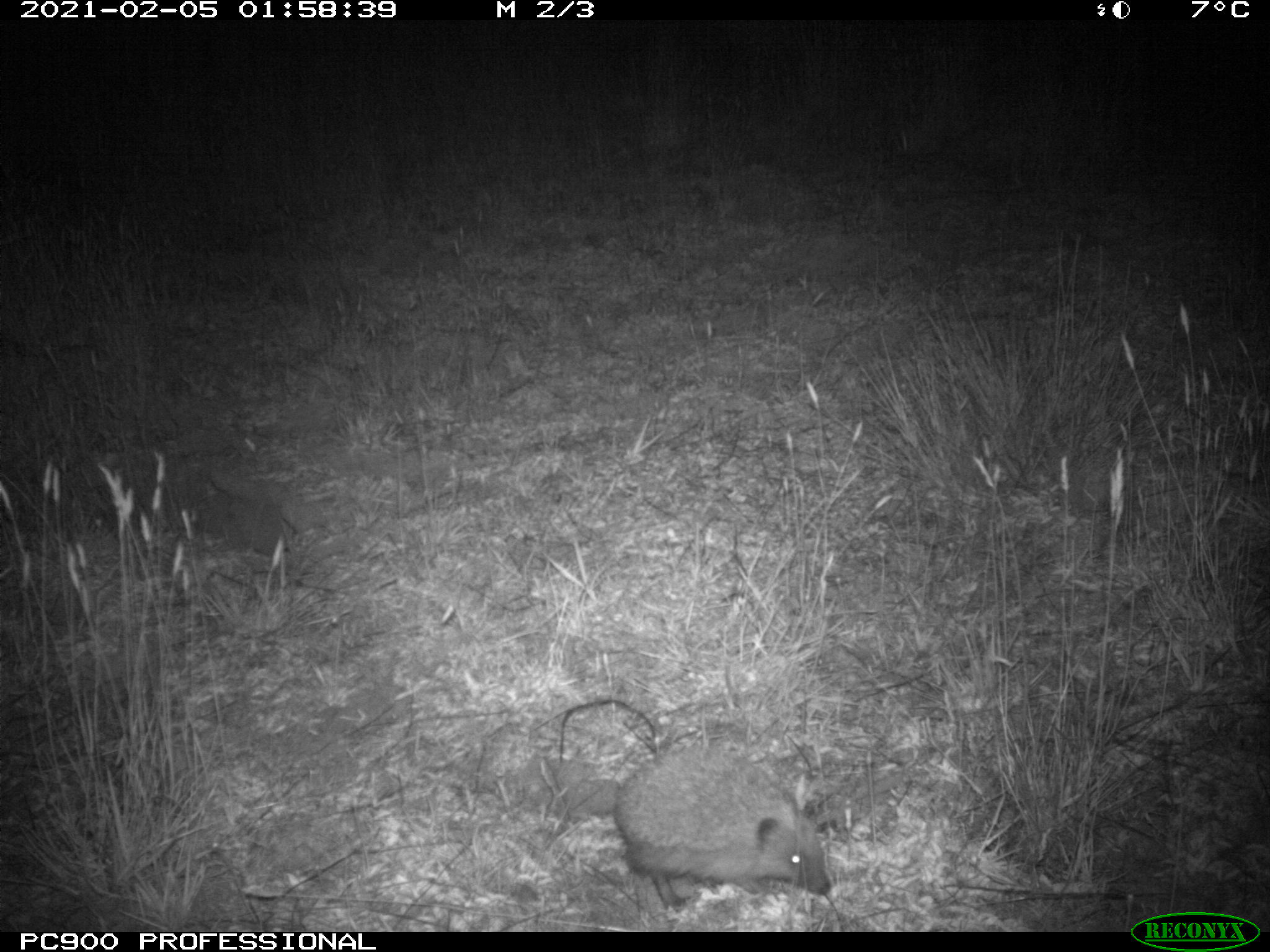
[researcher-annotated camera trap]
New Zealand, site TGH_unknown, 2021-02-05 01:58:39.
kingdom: Animalia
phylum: Chordata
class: Mammalia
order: Eulipotyphla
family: Erinaceidae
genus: Erinaceus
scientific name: Erinaceus europaeus europaeus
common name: european hedgehog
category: hedgehog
Hedgehog (european hedgehog) (Erinaceus europaeus europaeus).